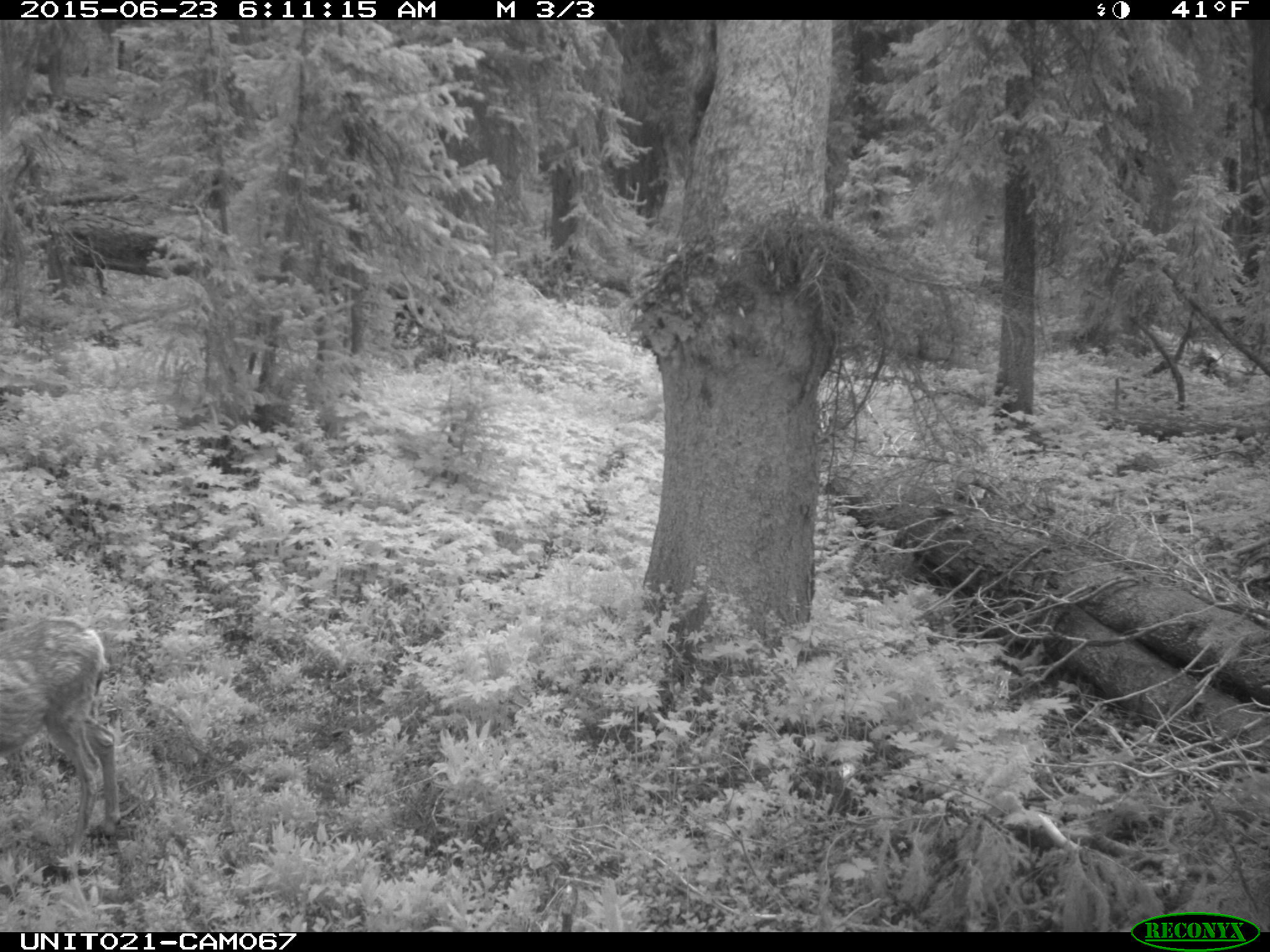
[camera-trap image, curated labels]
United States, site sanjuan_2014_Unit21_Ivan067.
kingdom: Animalia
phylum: Chordata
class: Mammalia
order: Artiodactyla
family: Cervidae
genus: Odocoileus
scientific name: Odocoileus hemionus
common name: mule deer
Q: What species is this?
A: Odocoileus hemionus (mule deer).